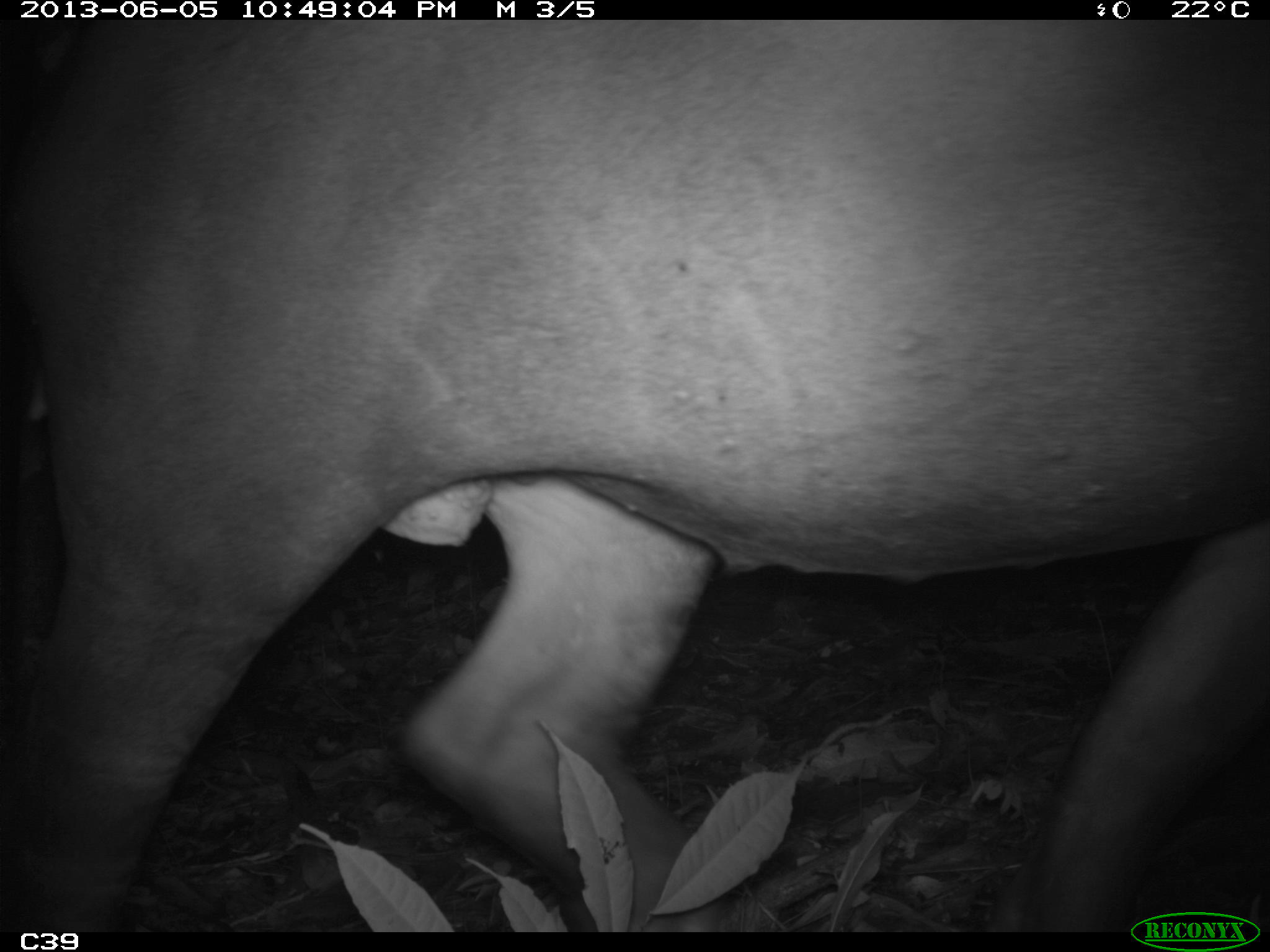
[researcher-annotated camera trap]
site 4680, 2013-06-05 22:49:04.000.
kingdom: Animalia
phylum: Chordata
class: Mammalia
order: Perissodactyla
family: Tapiridae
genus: Tapirus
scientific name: Tapirus terrestris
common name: south american tapir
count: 1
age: adult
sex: male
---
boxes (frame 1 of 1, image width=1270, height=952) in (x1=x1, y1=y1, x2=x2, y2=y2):
tapirus terrestris: (x1=0, y1=20, x2=1270, y2=932)